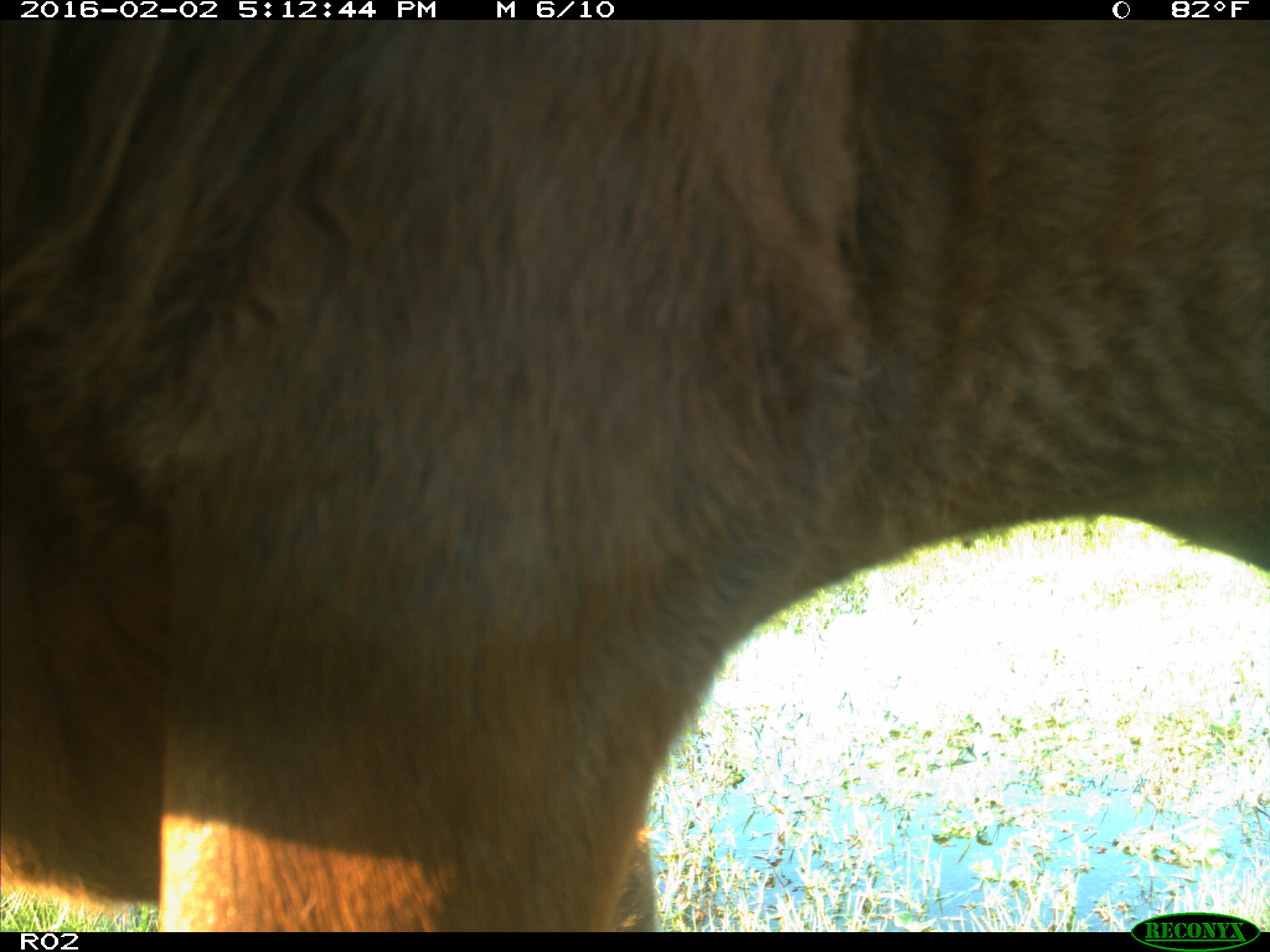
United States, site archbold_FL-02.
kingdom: Animalia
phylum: Chordata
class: Mammalia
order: Artiodactyla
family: Bovidae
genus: Bos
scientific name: Bos taurus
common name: domestic cow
Bos taurus (domestic cow).